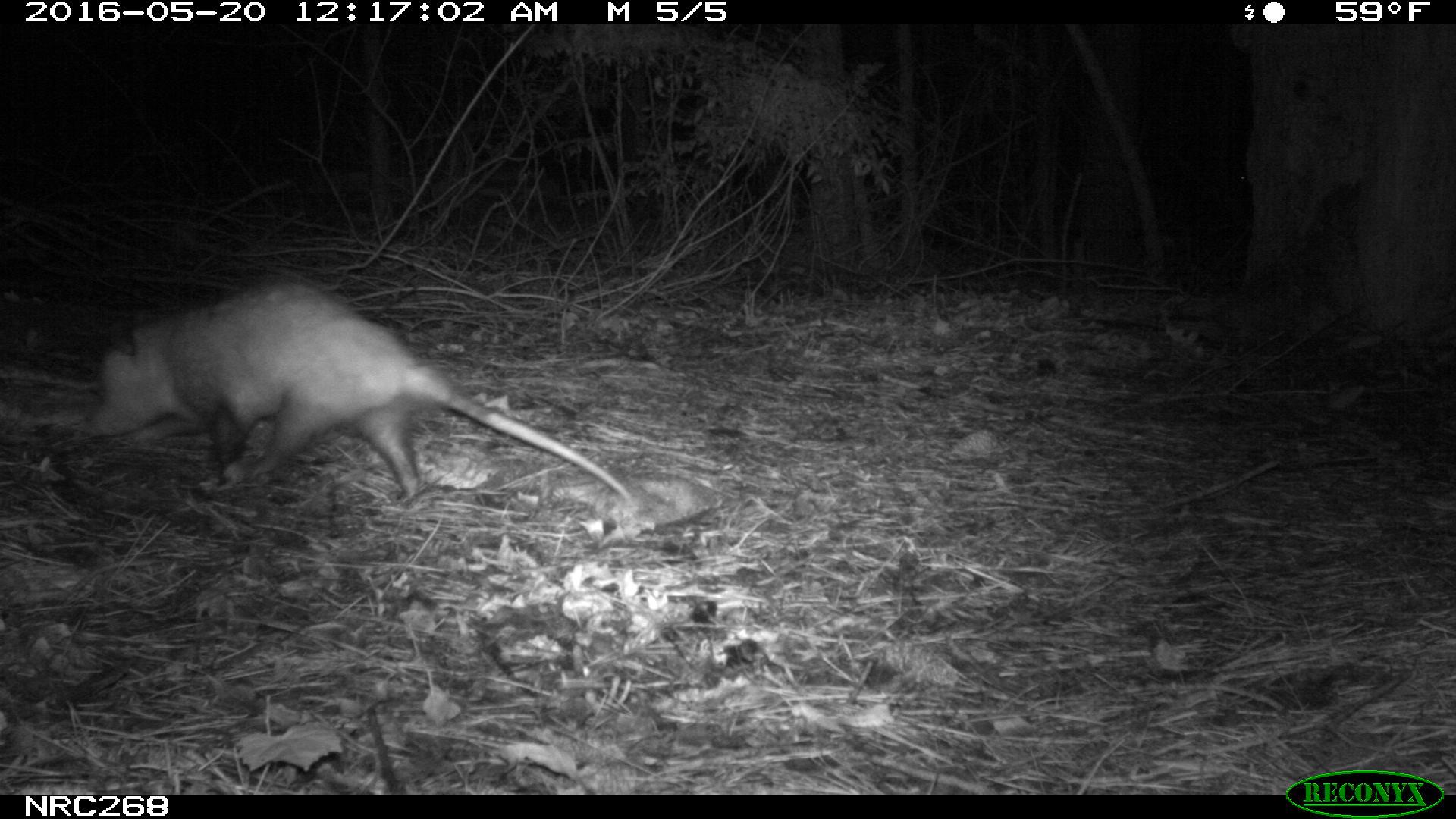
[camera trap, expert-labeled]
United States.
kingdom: Animalia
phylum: Chordata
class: Mammalia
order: Didelphimorphia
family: Didelphidae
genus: Didelphis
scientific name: Didelphis virginiana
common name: virginia opossum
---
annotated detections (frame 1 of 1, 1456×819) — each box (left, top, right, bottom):
Virginia Opossum: (81, 273, 651, 518)